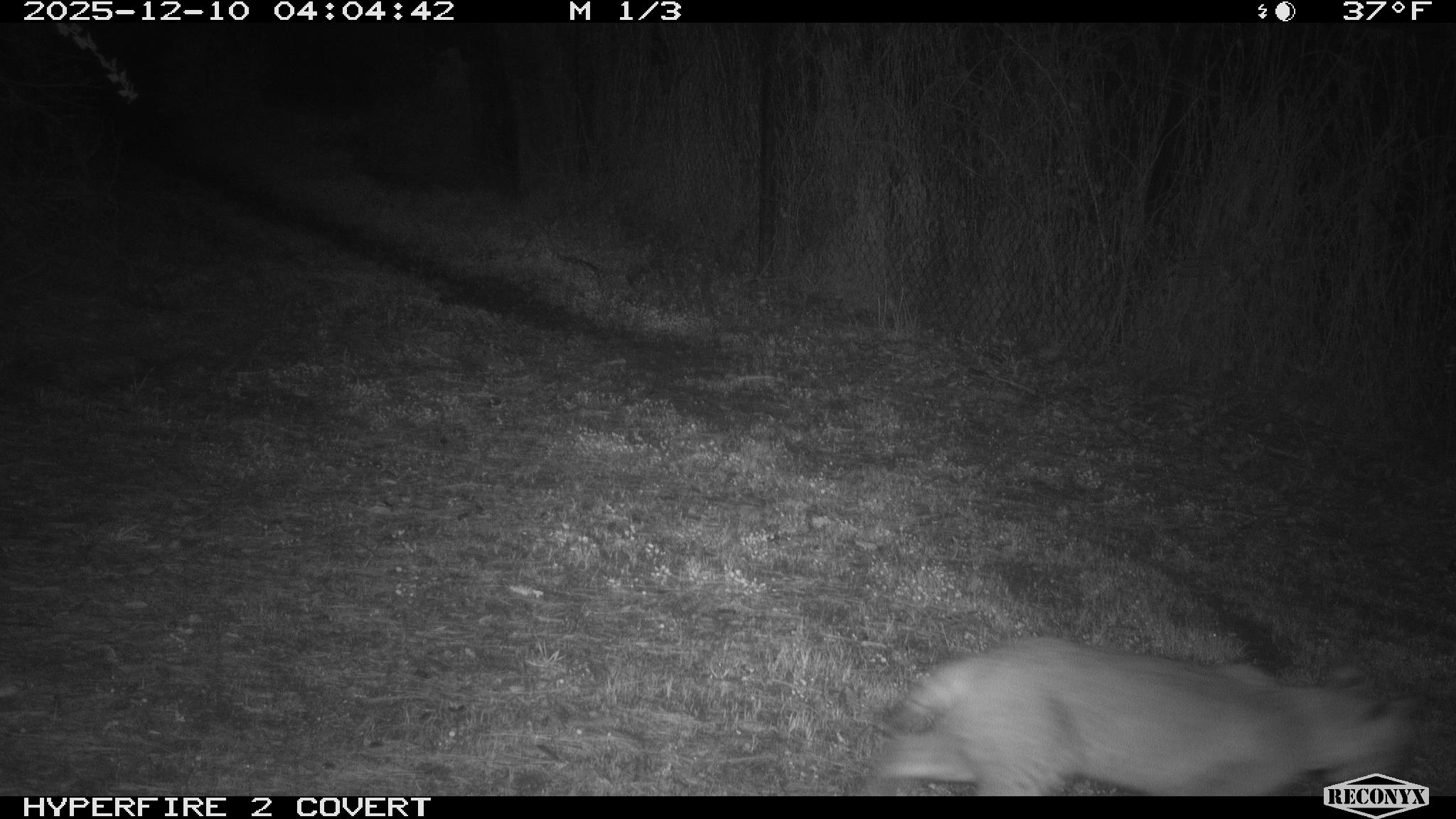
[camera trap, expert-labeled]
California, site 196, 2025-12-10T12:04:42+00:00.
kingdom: Animalia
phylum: Chordata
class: Mammalia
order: Carnivora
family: Felidae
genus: Lynx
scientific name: Lynx rufus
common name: bobcat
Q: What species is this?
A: Bobcat (Lynx rufus).